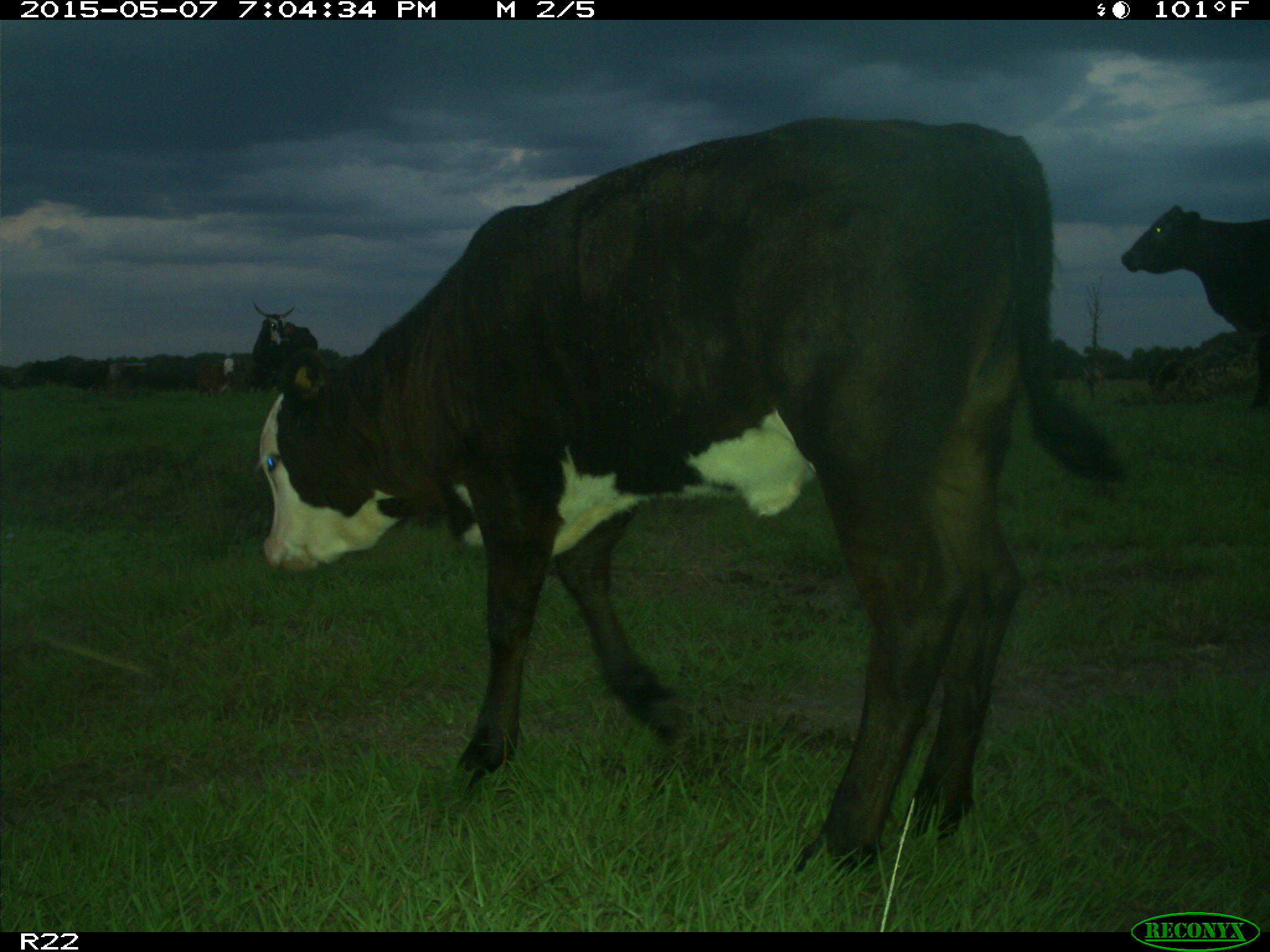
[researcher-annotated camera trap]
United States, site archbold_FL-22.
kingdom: Animalia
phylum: Chordata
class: Mammalia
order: Artiodactyla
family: Bovidae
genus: Bos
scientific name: Bos taurus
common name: domestic cow